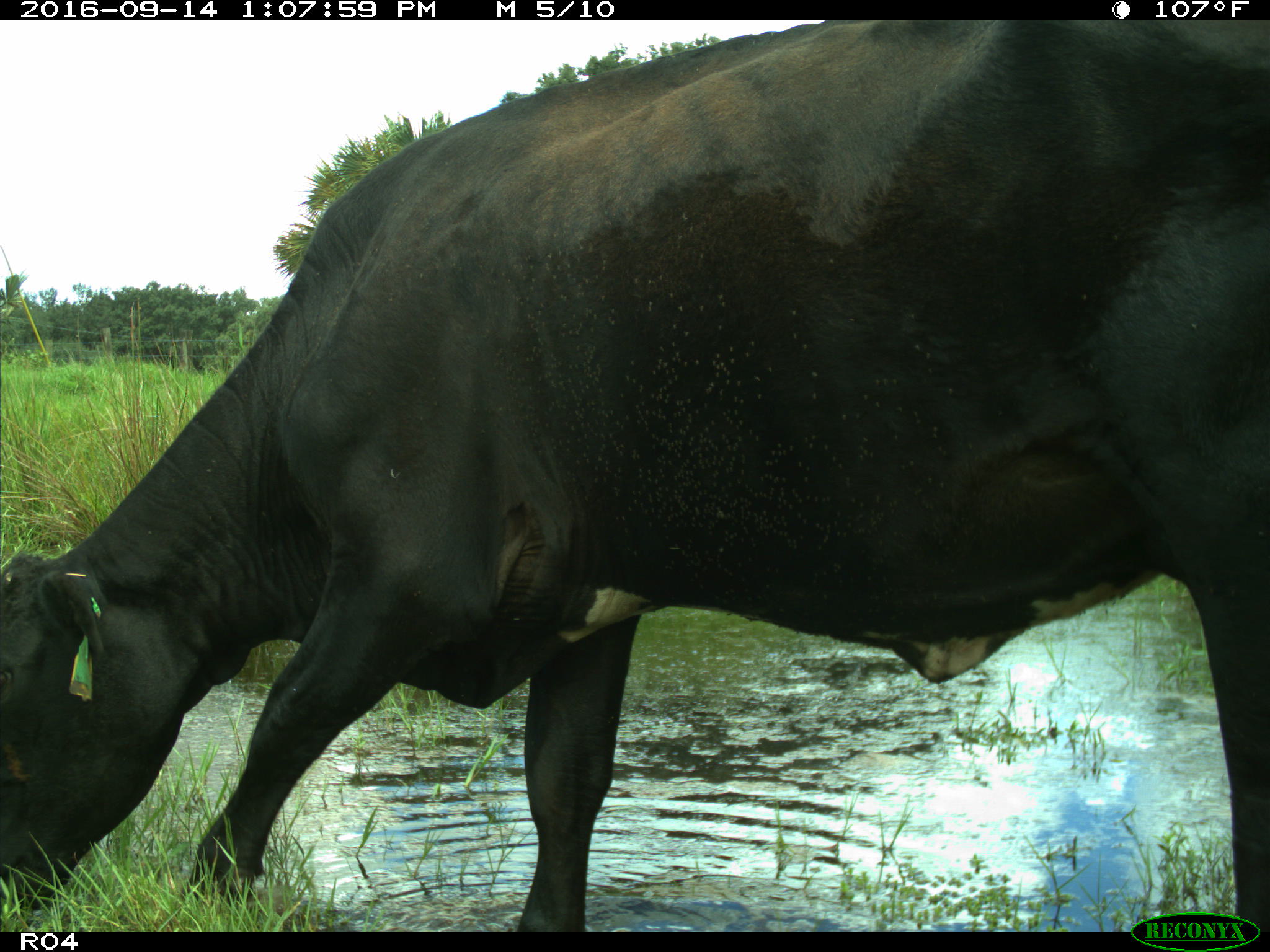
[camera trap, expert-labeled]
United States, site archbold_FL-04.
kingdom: Animalia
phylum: Chordata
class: Mammalia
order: Artiodactyla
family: Bovidae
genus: Bos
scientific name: Bos taurus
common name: domestic cow